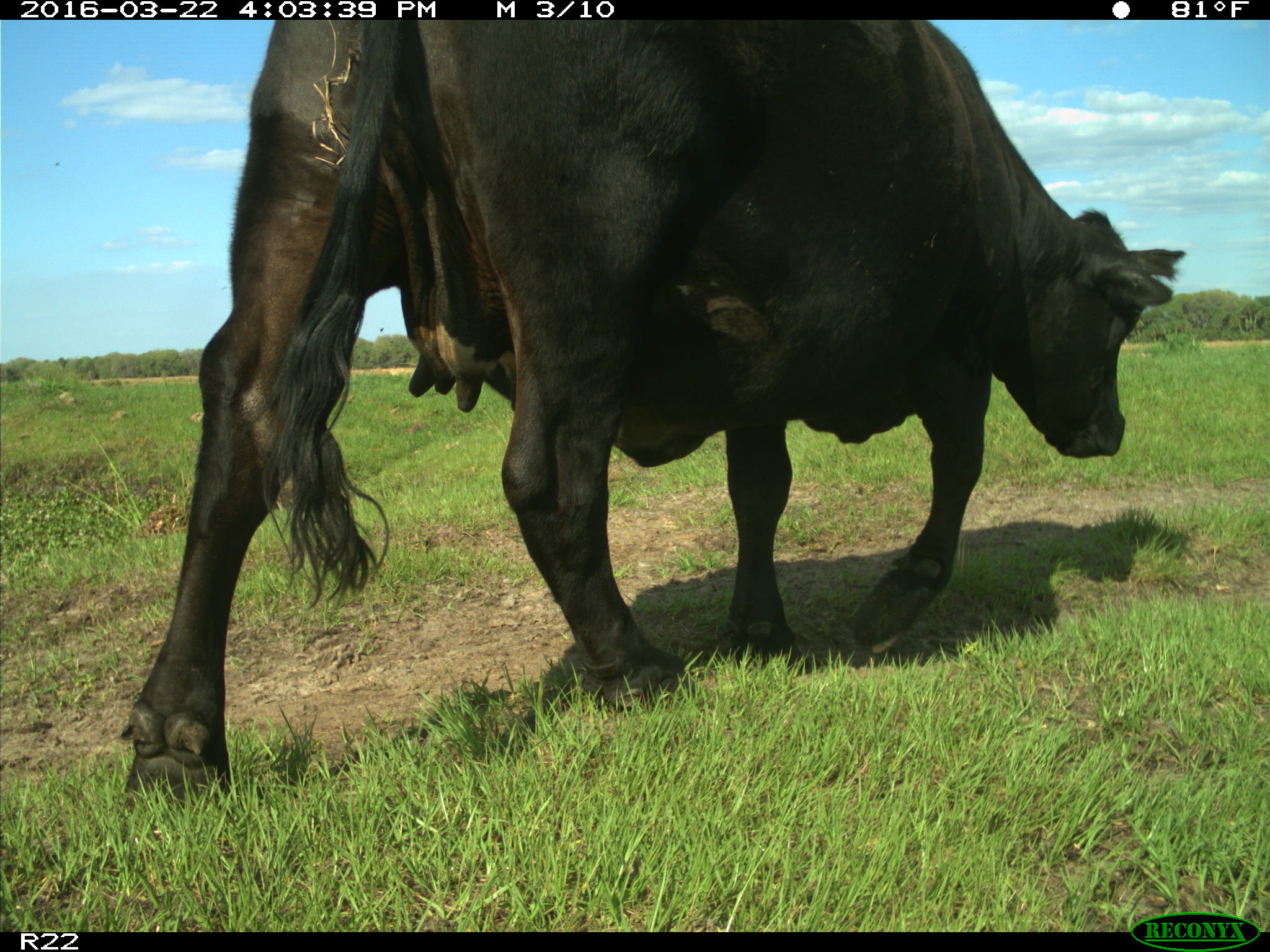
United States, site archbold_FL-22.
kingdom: Animalia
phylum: Chordata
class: Mammalia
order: Artiodactyla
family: Bovidae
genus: Bos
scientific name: Bos taurus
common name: domestic cow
Bos taurus (domestic cow).